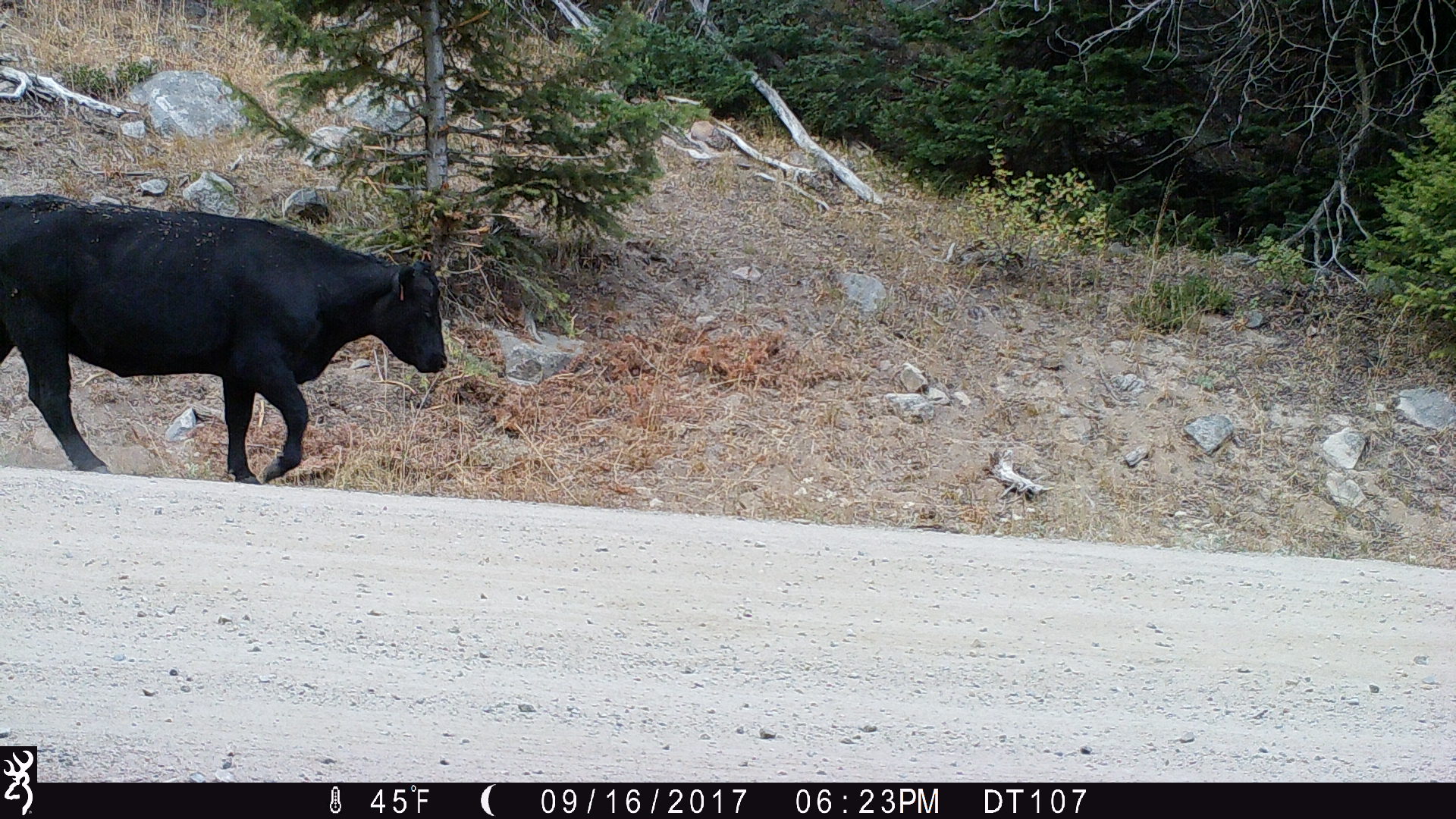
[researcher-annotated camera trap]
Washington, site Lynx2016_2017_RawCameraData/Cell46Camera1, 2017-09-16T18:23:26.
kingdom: Animalia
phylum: Chordata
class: Mammalia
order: Artiodactyla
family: Bovidae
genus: Bos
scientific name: Bos taurus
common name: domestic cattle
Domestic cattle (Bos taurus). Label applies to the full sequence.